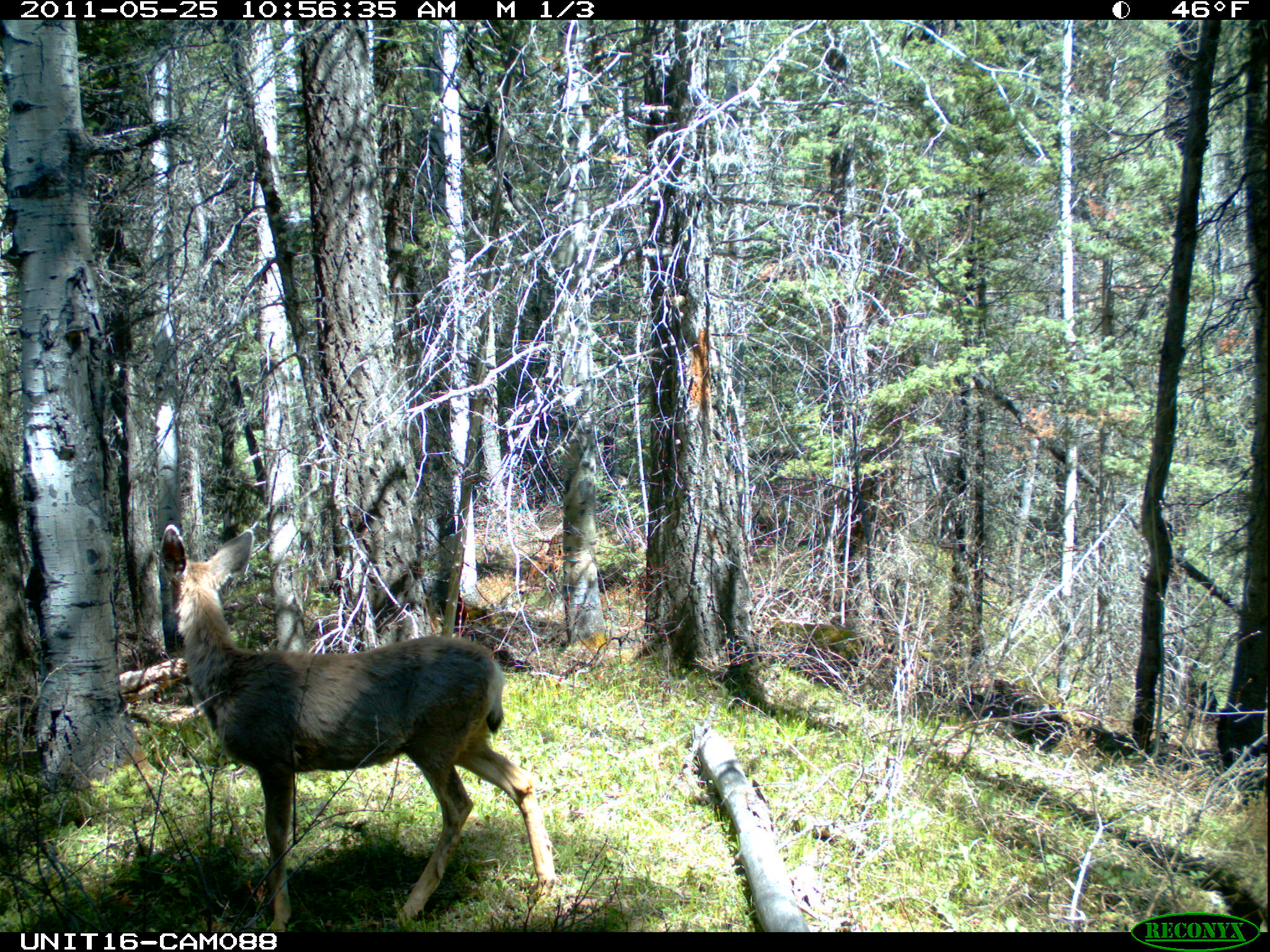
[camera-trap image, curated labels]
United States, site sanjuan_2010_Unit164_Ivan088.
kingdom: Animalia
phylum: Chordata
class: Mammalia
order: Artiodactyla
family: Cervidae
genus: Odocoileus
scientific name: Odocoileus hemionus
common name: mule deer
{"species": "Odocoileus hemionus (mule deer)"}